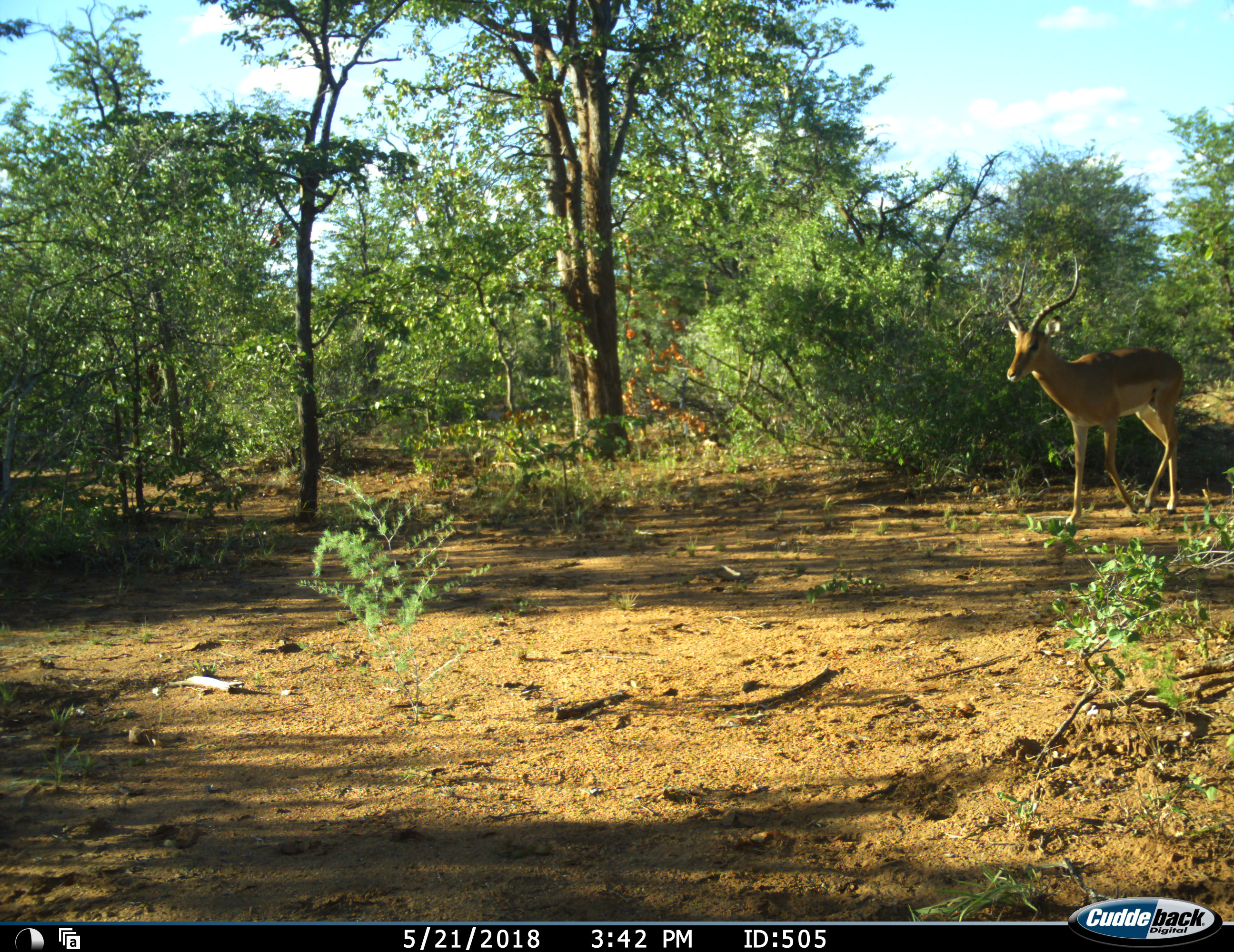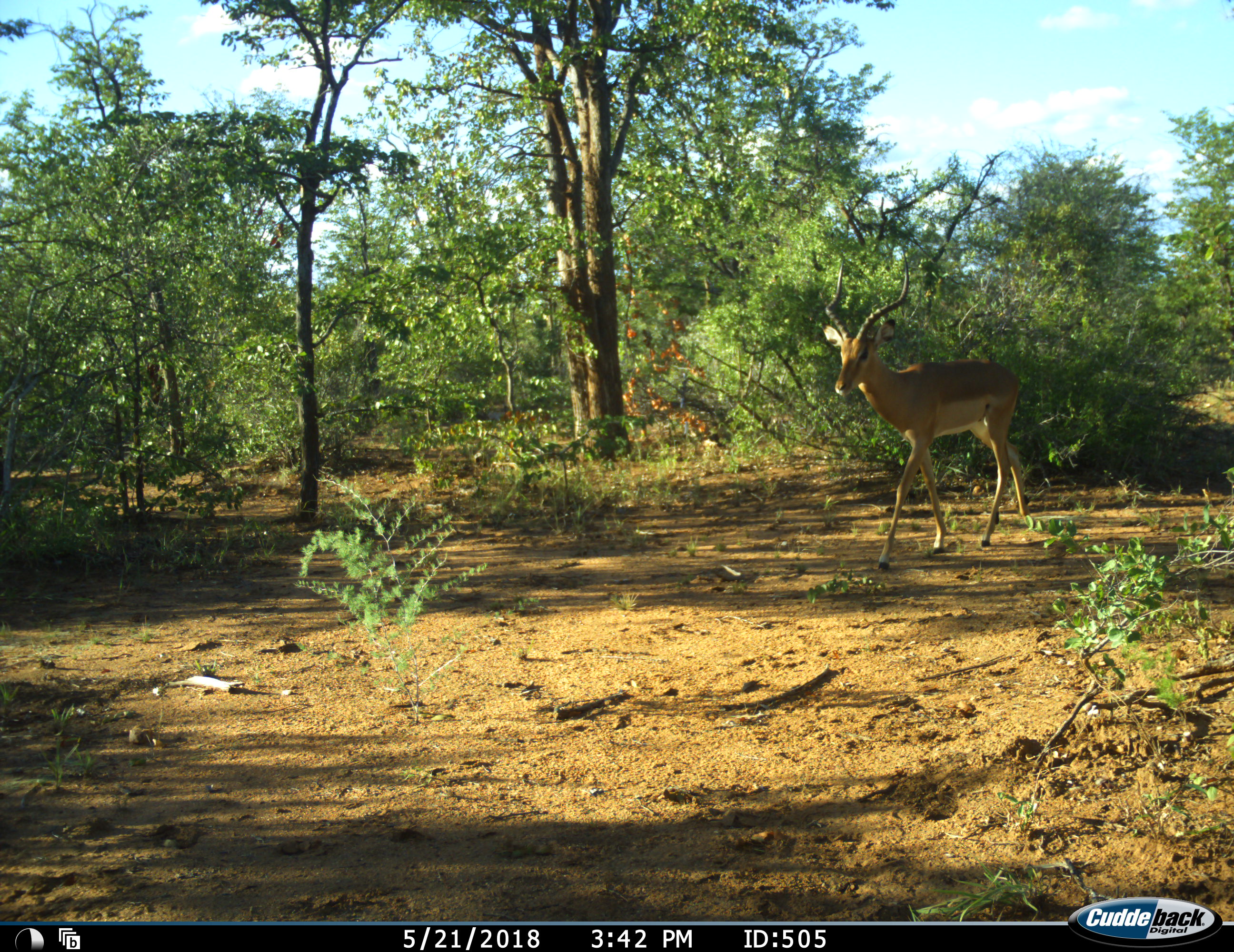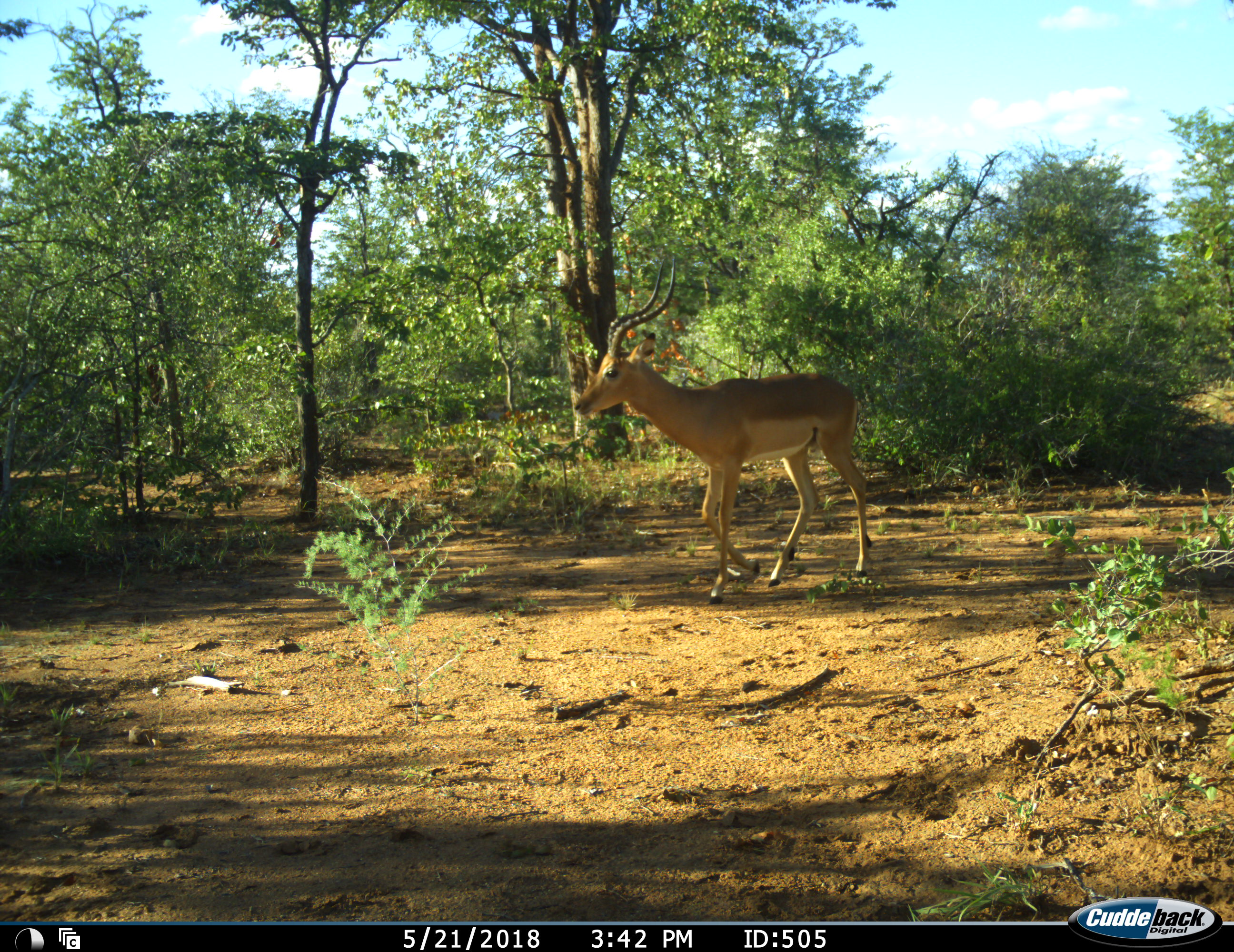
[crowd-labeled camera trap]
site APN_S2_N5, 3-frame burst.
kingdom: Animalia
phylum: Chordata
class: Mammalia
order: Artiodactyla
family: Bovidae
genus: Aepyceros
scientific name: Aepyceros melampus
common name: impala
Impala (Aepyceros melampus), count 1. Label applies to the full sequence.